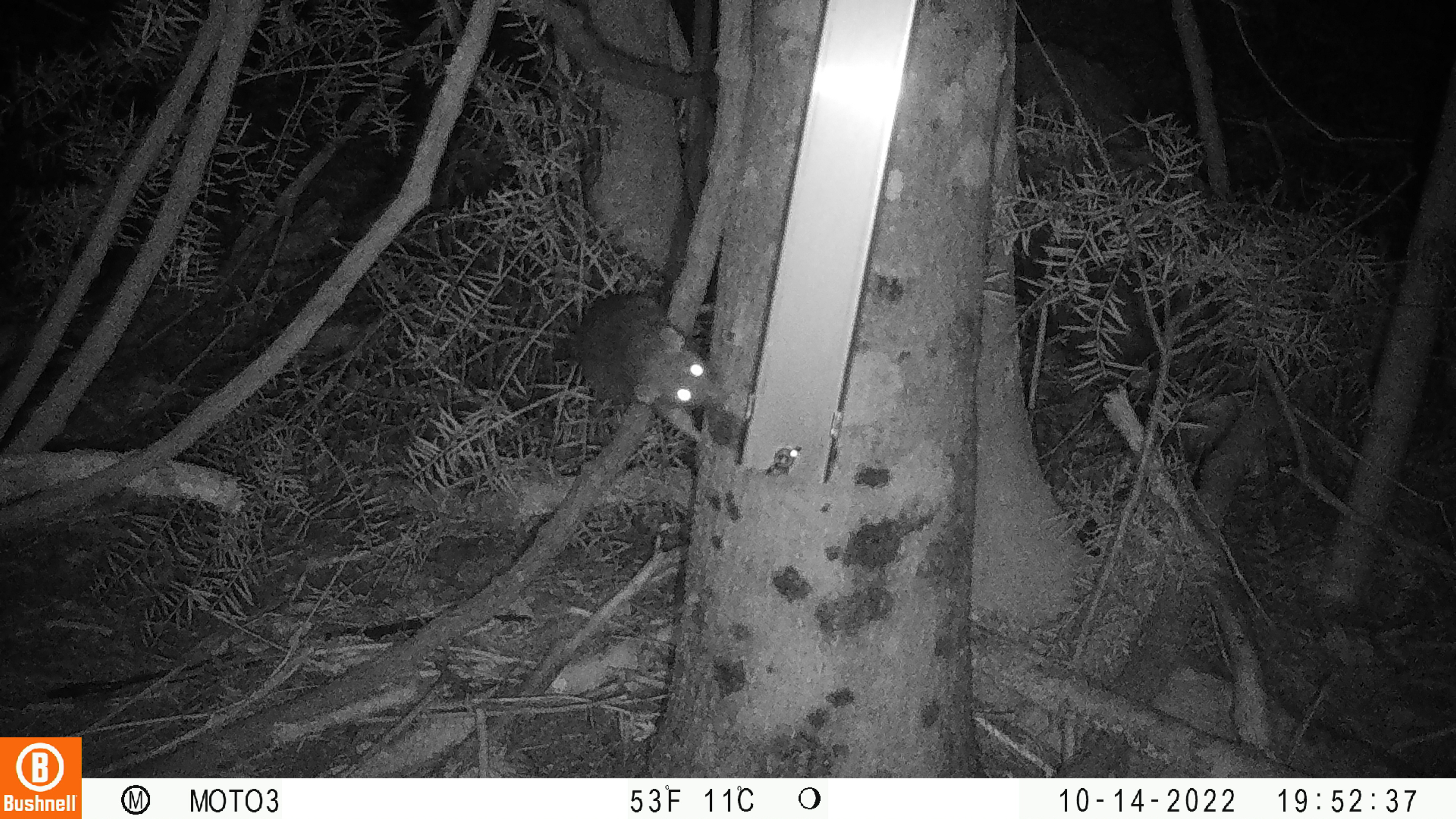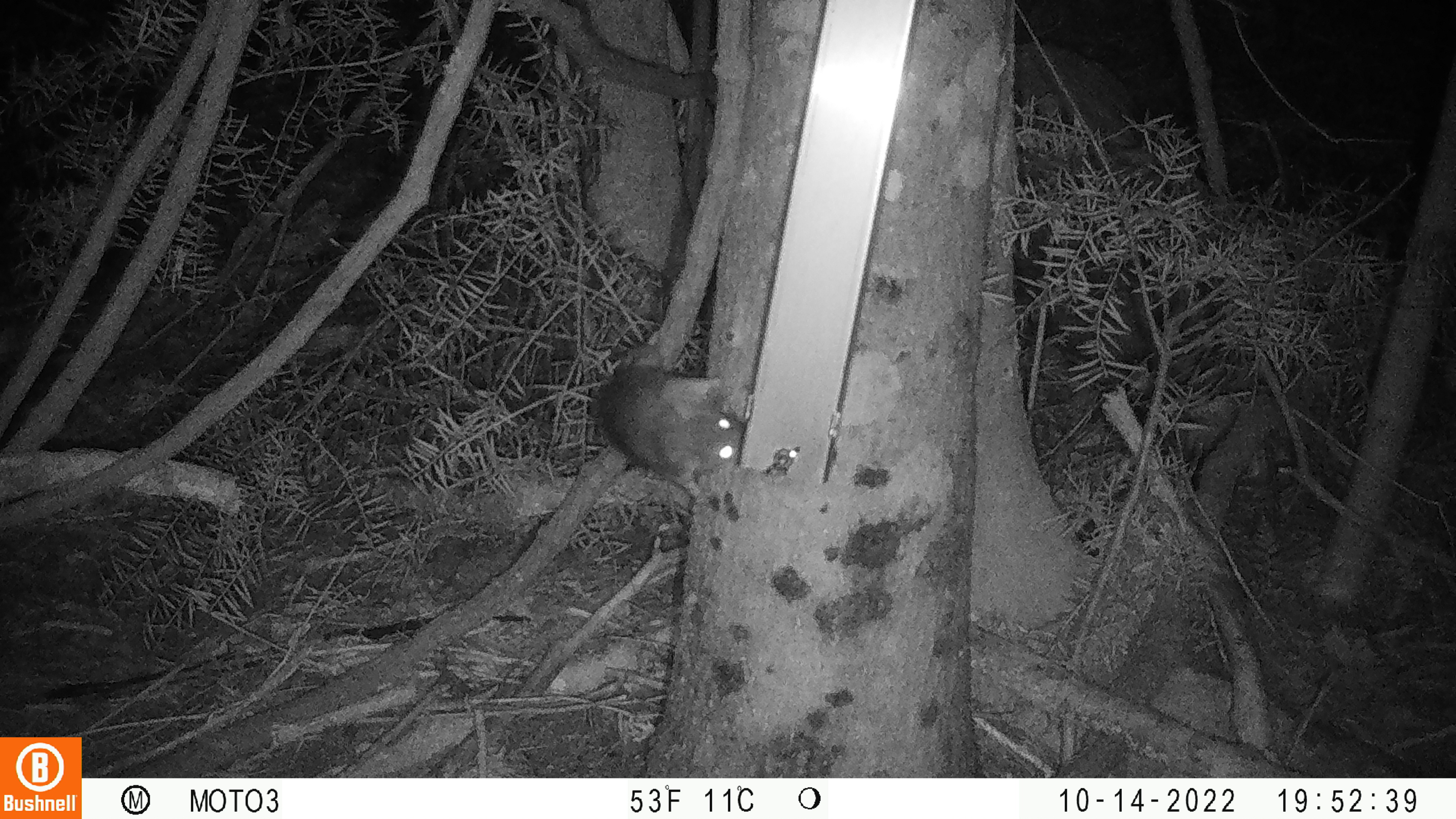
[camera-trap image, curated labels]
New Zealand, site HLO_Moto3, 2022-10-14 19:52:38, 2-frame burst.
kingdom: Animalia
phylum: Chordata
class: Mammalia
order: Rodentia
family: Muridae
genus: Rattus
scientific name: Rattus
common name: rat